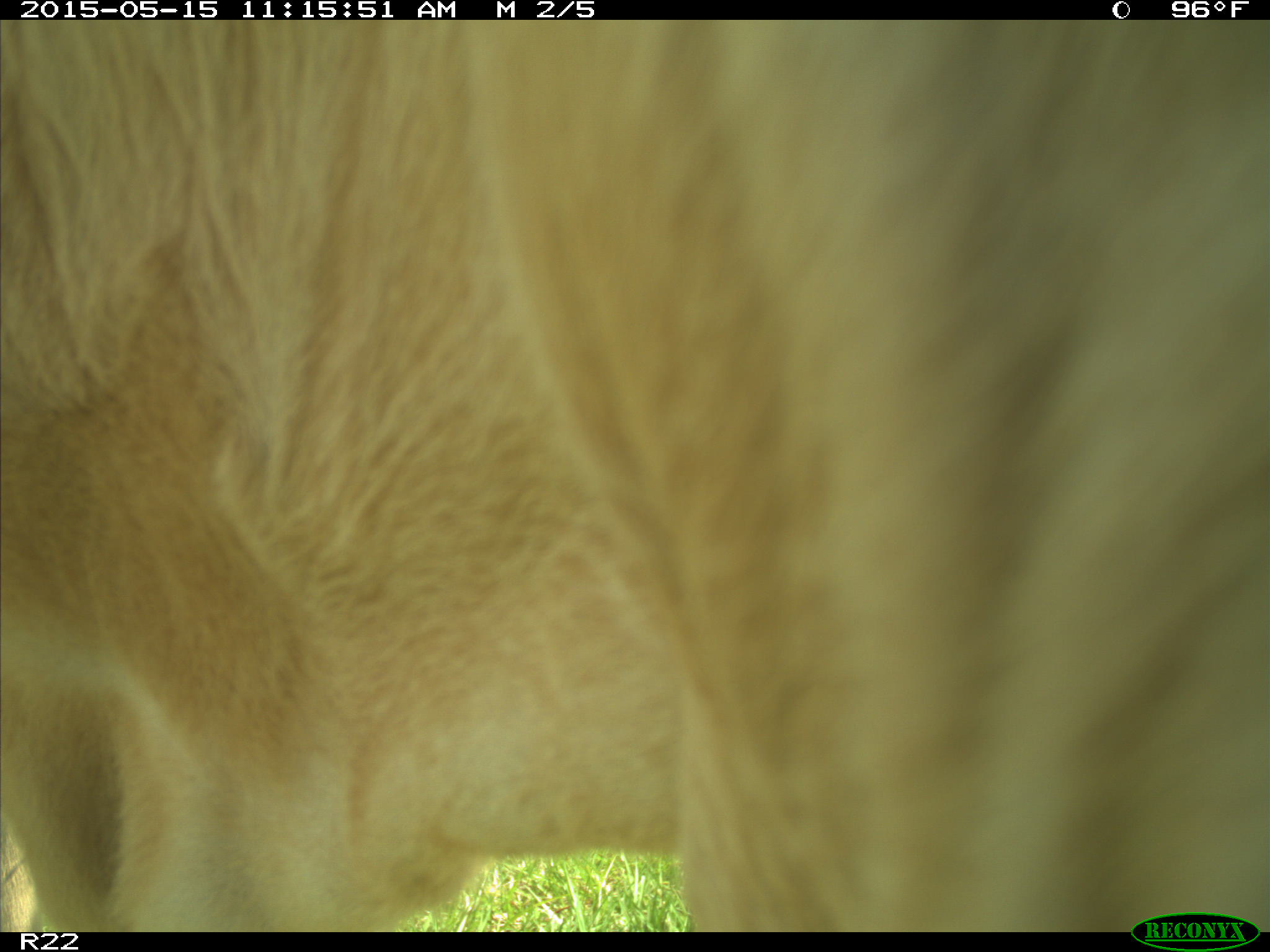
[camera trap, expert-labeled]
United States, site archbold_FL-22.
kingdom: Animalia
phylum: Chordata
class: Mammalia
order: Artiodactyla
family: Bovidae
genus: Bos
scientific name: Bos taurus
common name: domestic cow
Bos taurus (domestic cow).